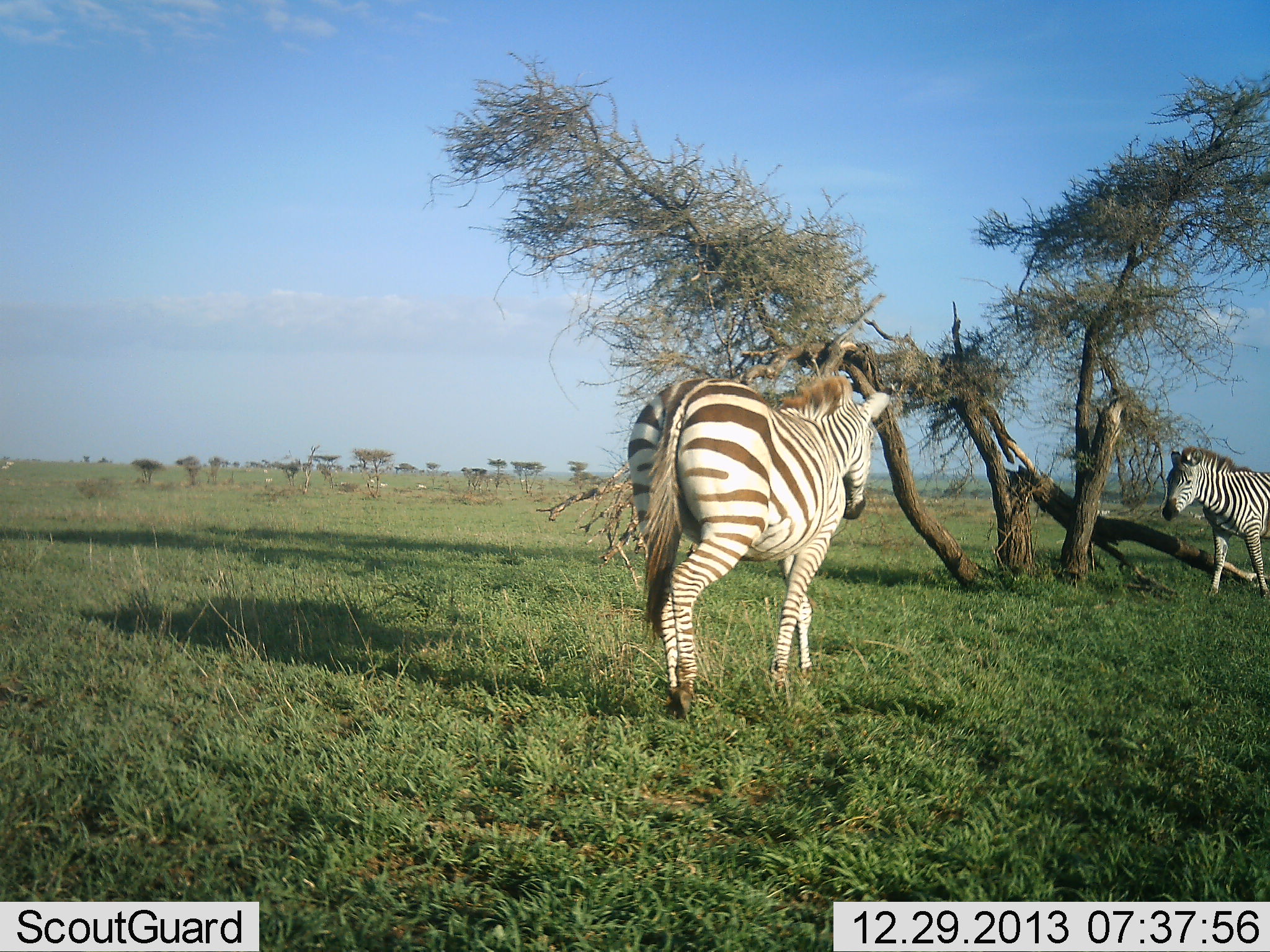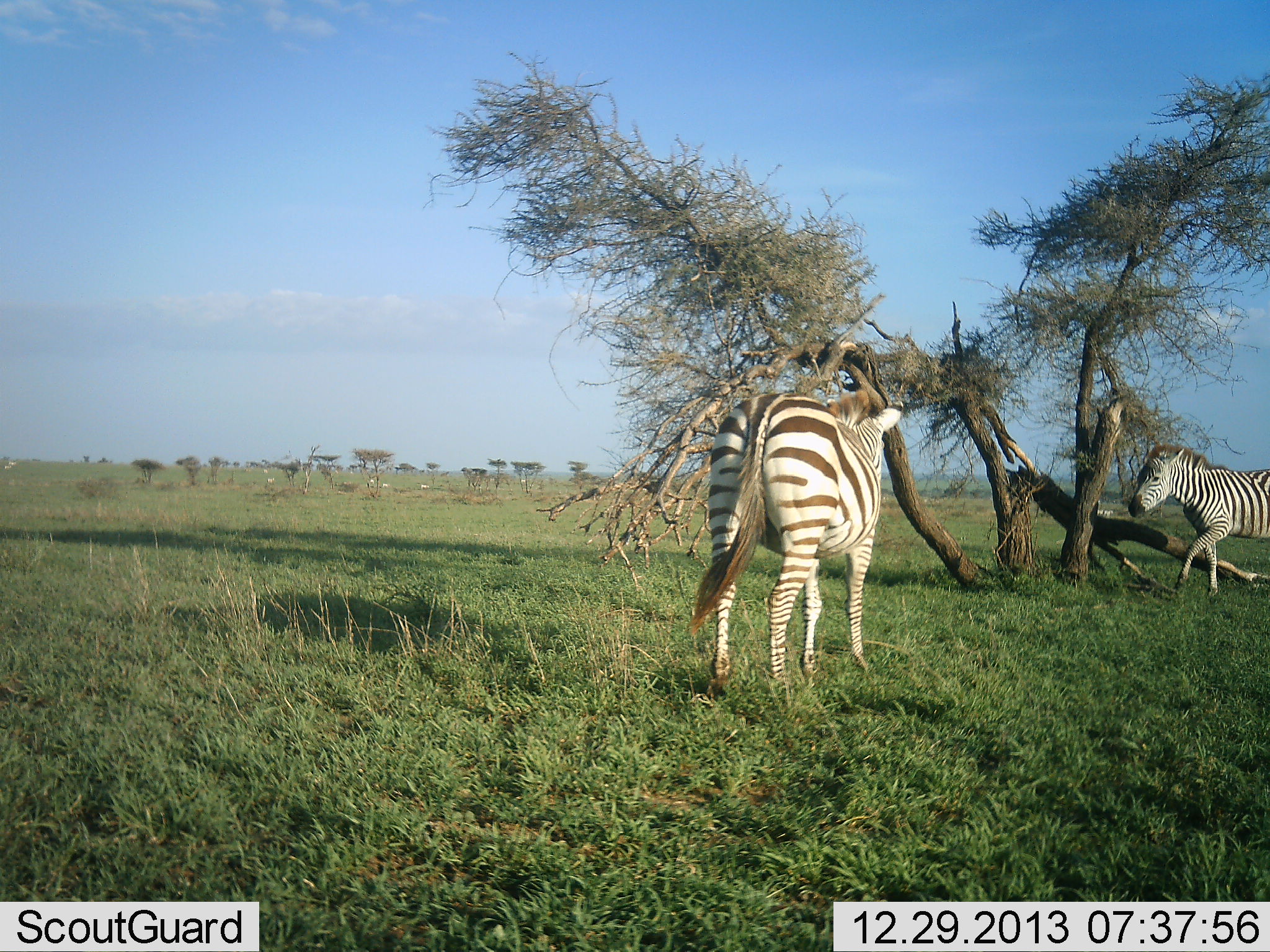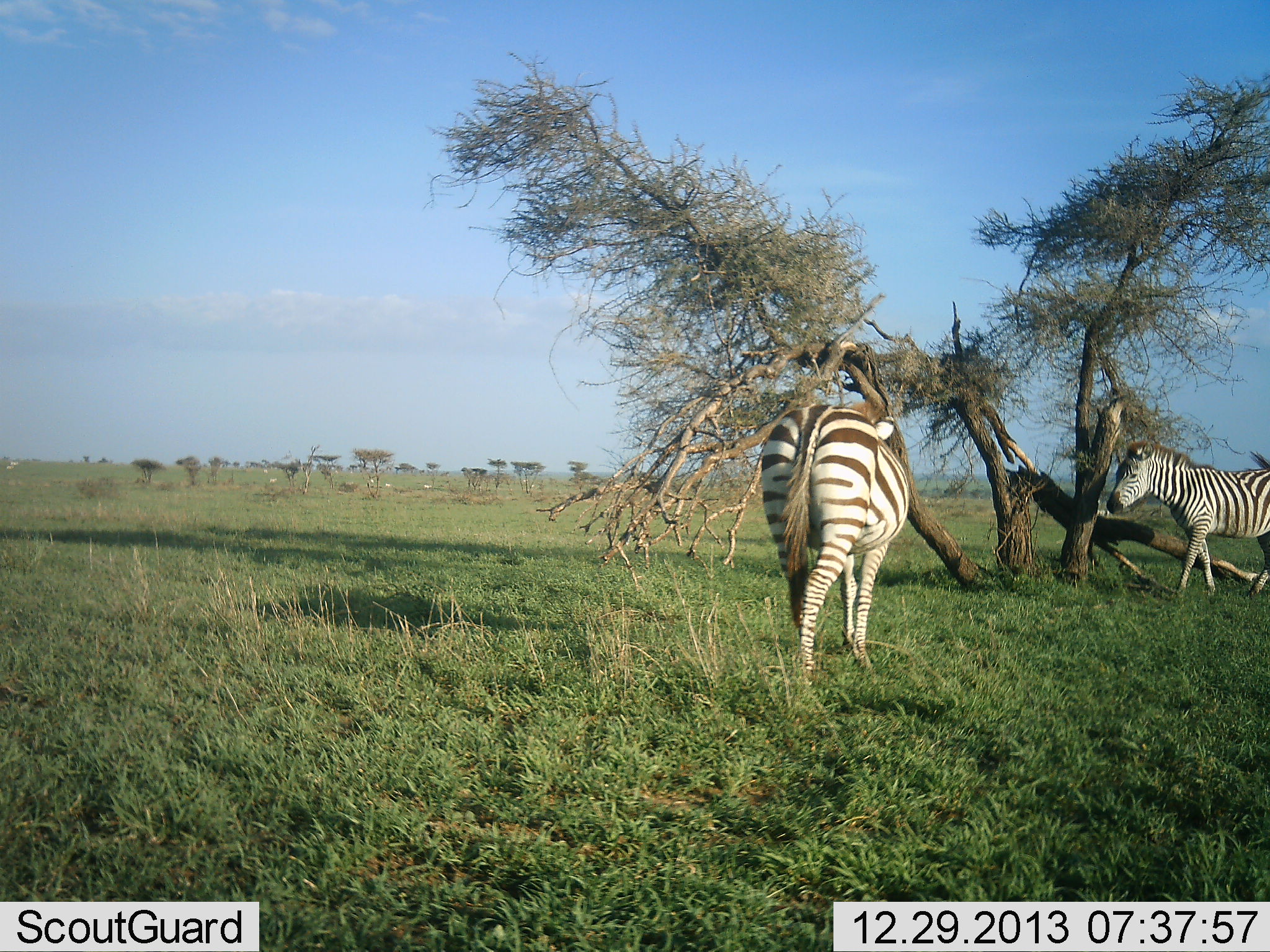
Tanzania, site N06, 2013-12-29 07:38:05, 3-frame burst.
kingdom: Animalia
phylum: Chordata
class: Mammalia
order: Perissodactyla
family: Equidae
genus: Equus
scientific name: Equus quagga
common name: plains zebra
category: zebra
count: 2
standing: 10%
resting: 0%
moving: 90%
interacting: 0%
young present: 0%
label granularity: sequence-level